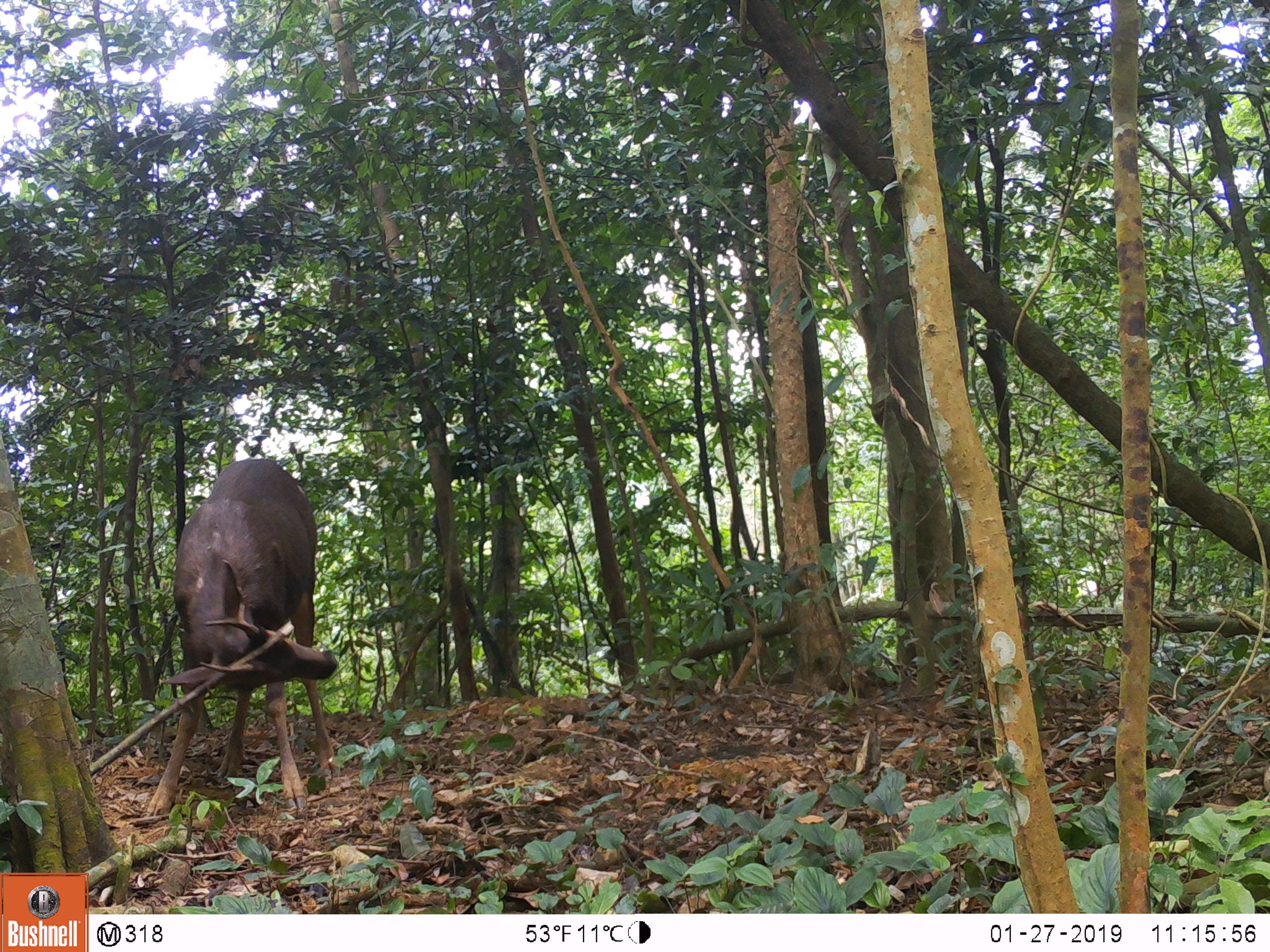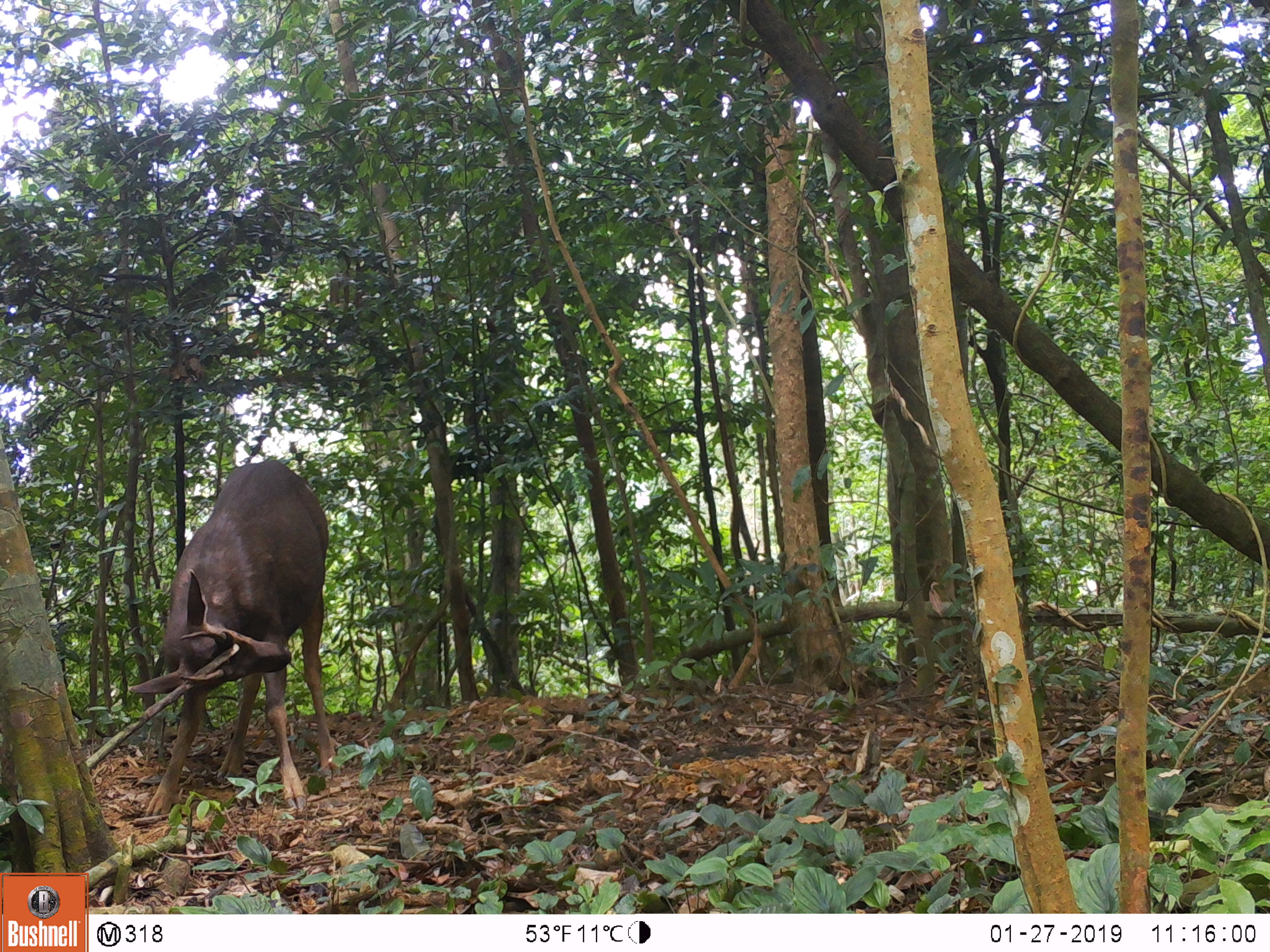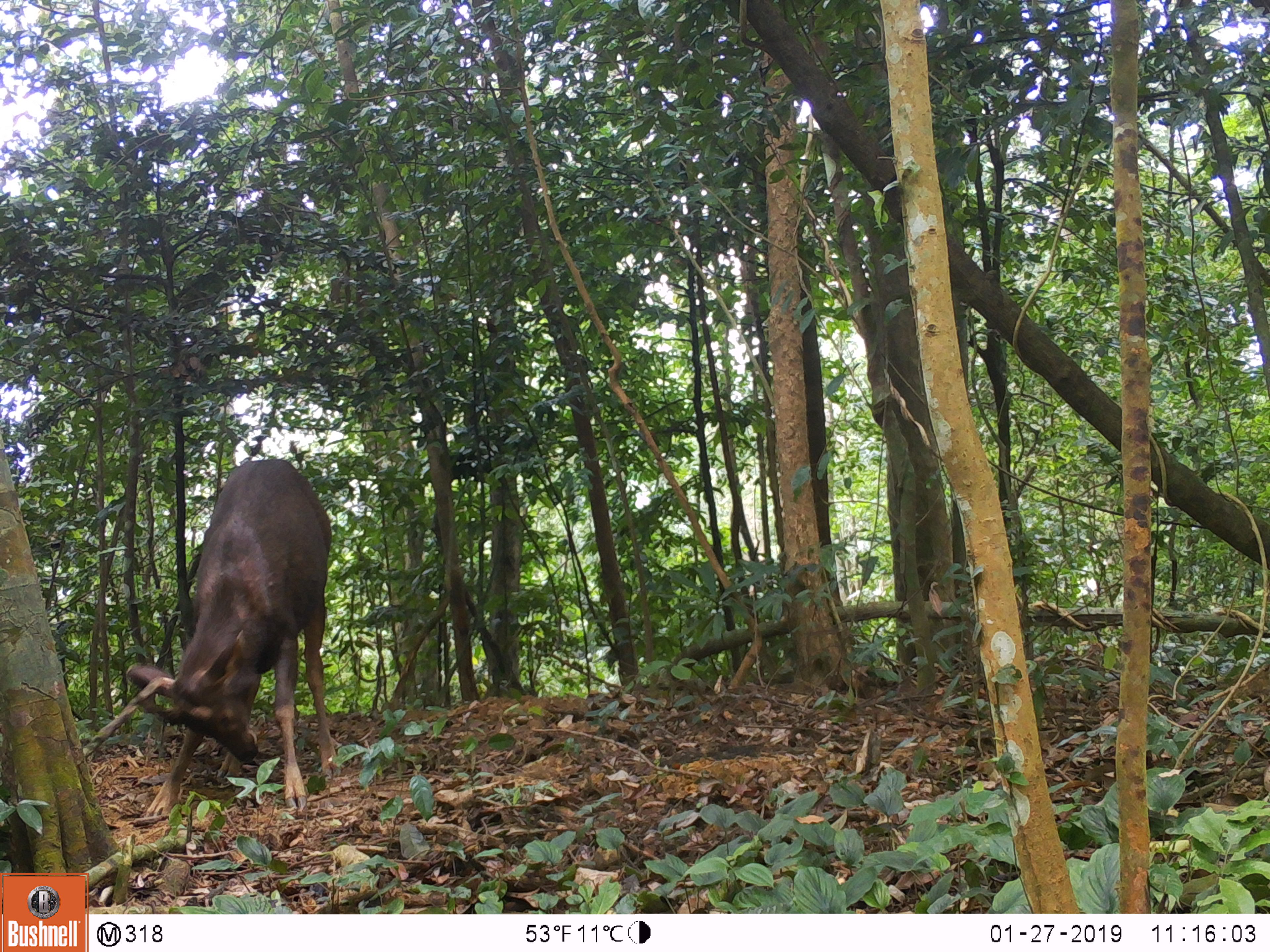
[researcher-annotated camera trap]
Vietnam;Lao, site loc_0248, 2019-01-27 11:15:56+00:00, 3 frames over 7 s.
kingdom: Animalia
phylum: Chordata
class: Mammalia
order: Artiodactyla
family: Cervidae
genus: Rusa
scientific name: Rusa unicolor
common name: sambar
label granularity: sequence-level